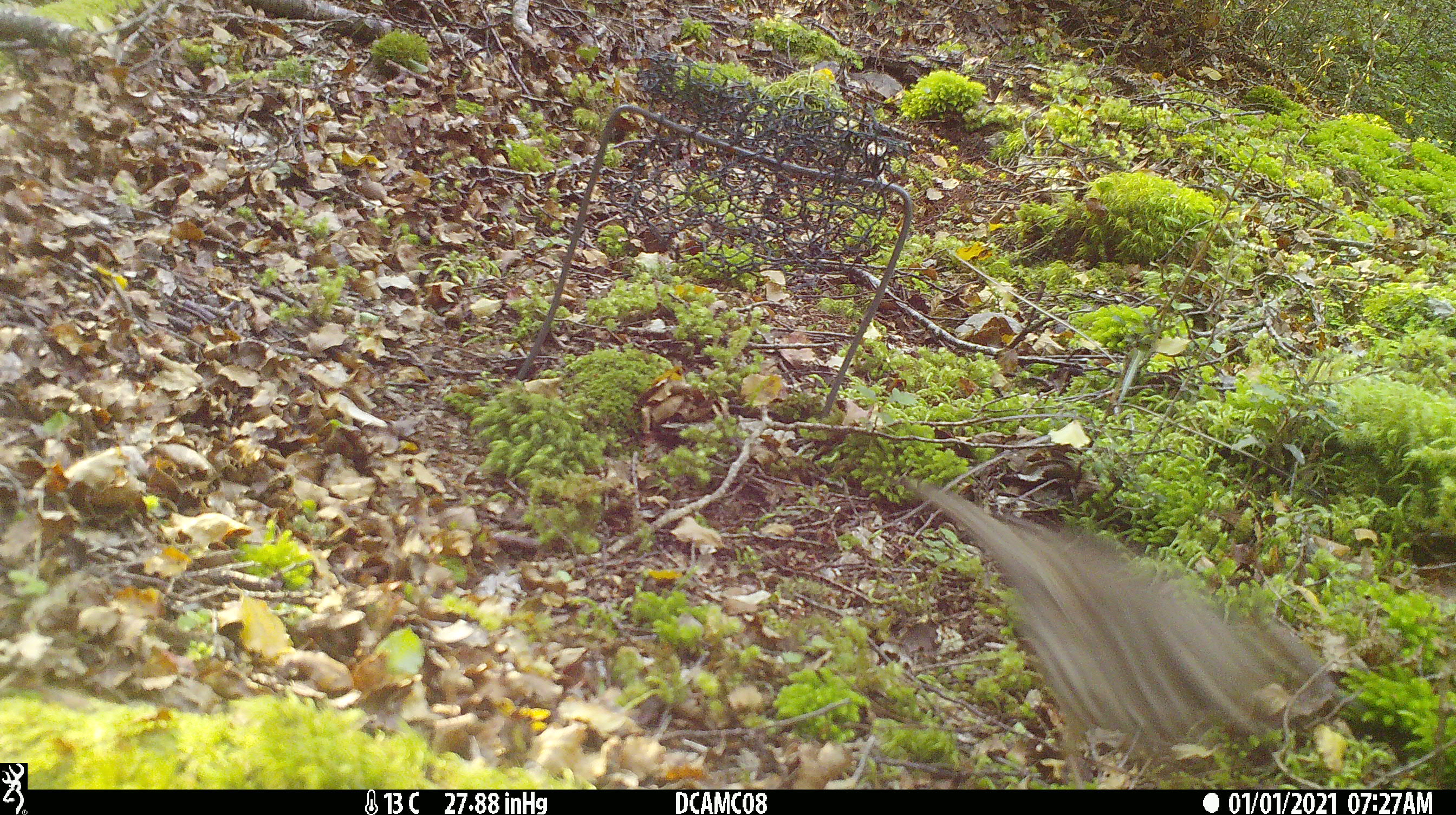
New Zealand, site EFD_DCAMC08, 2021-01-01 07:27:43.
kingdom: Animalia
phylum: Chordata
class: Aves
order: Passeriformes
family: Turdidae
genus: Turdus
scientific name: Turdus philomelos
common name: song thrush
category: thrush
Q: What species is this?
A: Thrush (song thrush) (Turdus philomelos).